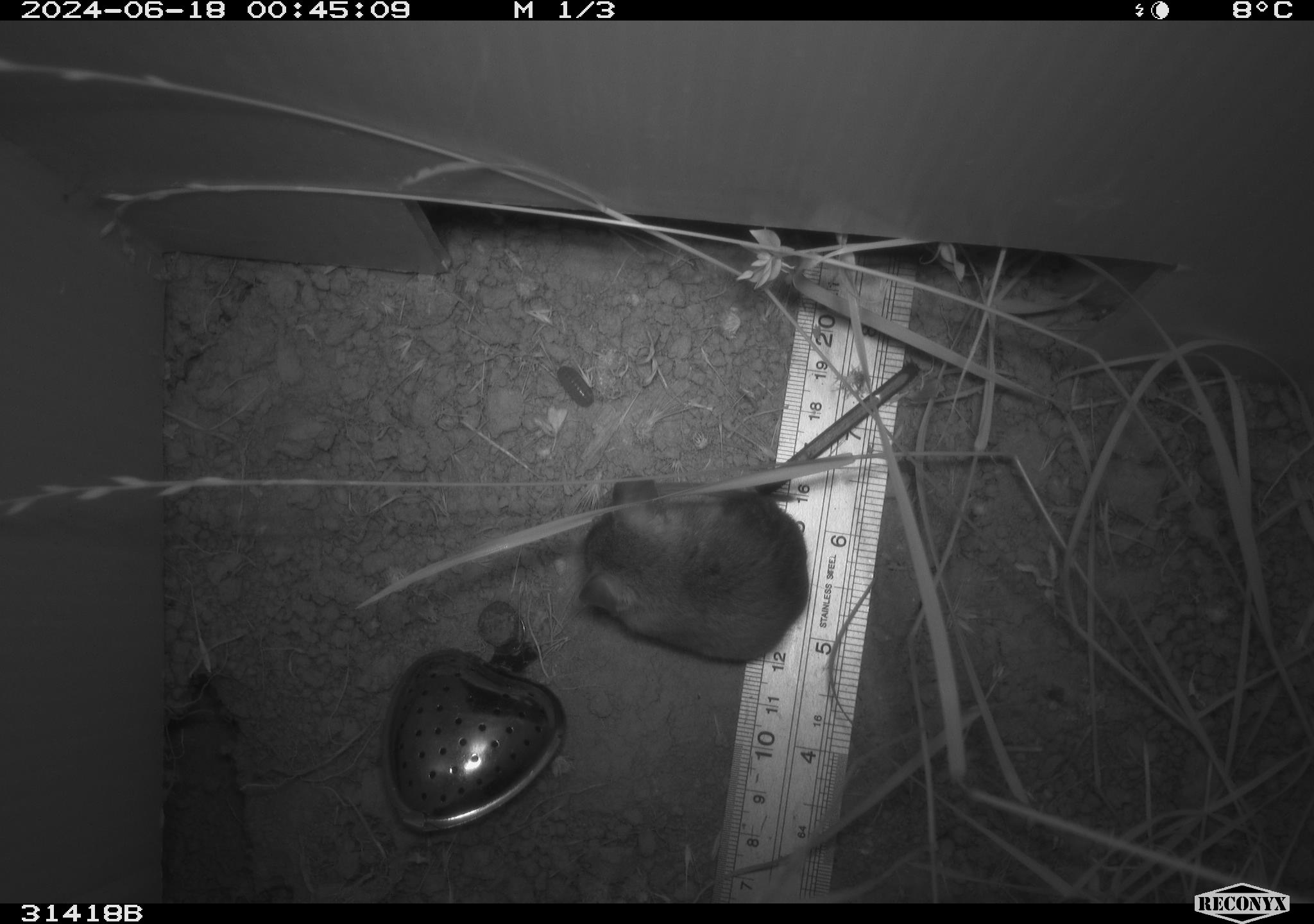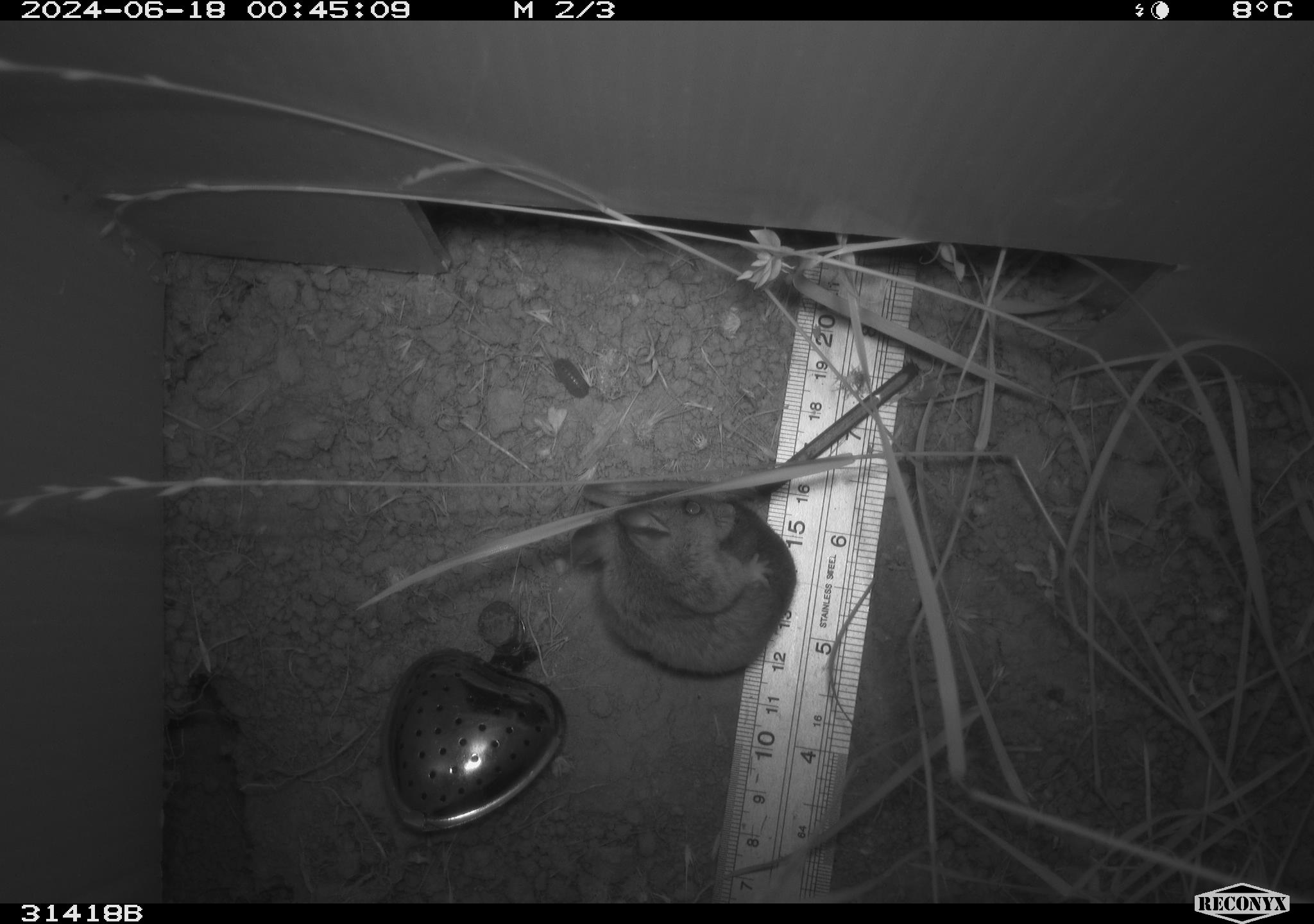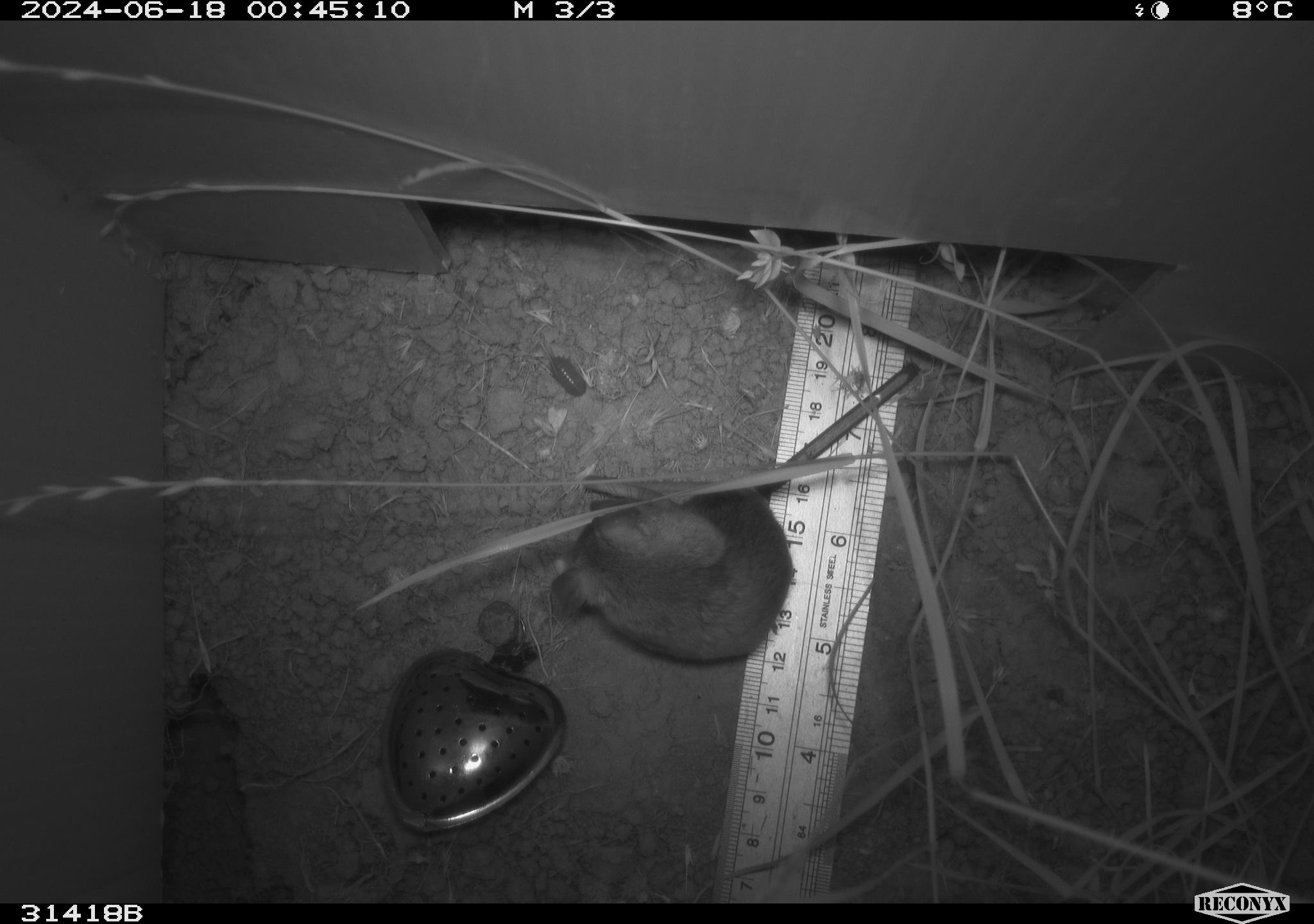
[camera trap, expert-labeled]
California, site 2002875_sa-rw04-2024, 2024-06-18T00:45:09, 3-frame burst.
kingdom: Animalia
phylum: Chordata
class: Mammalia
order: Rodentia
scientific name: Rodentia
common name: rodent